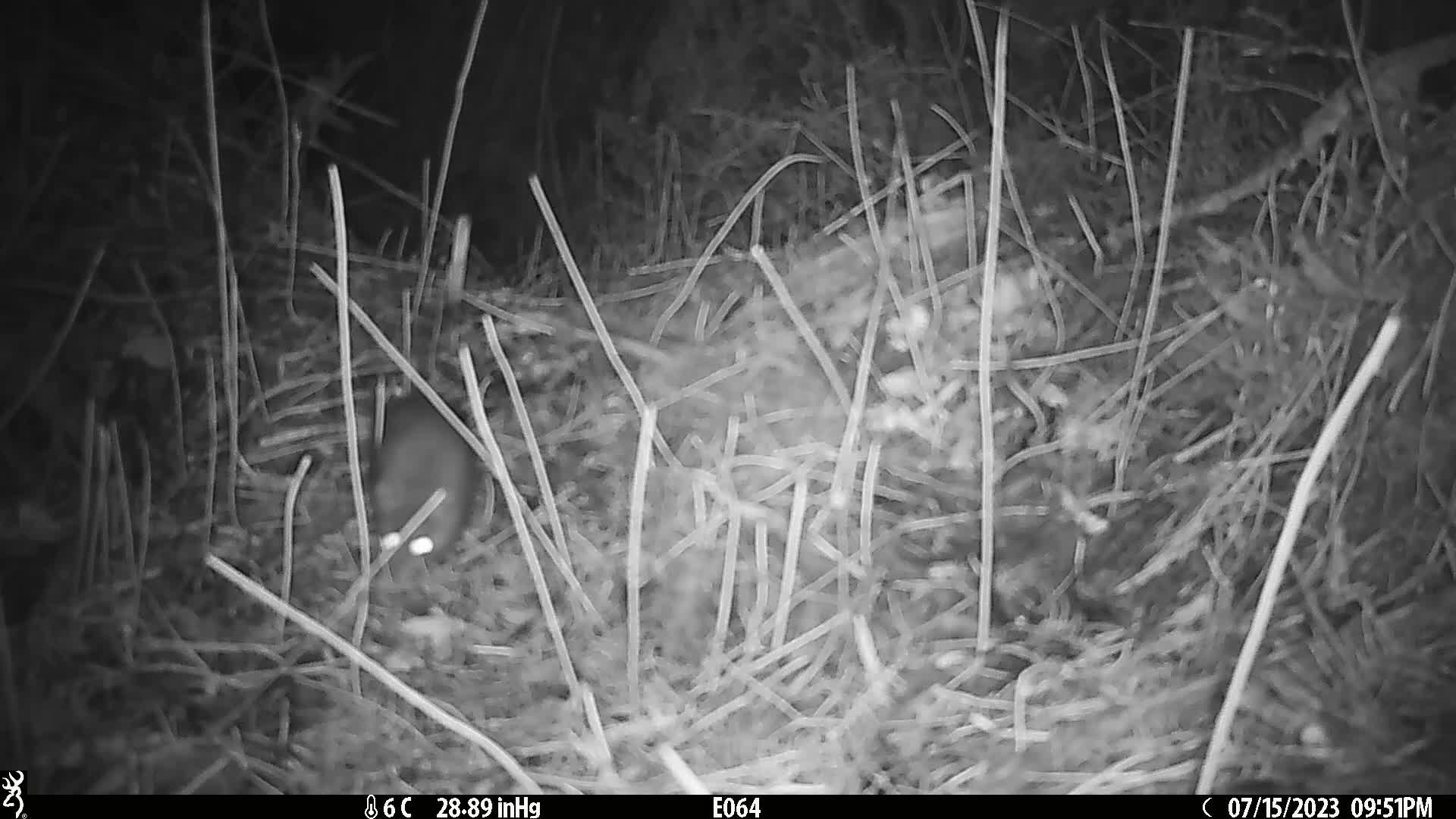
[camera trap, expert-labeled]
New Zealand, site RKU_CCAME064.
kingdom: Animalia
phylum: Chordata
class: Mammalia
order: Rodentia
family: Muridae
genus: Rattus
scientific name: Rattus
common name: rat